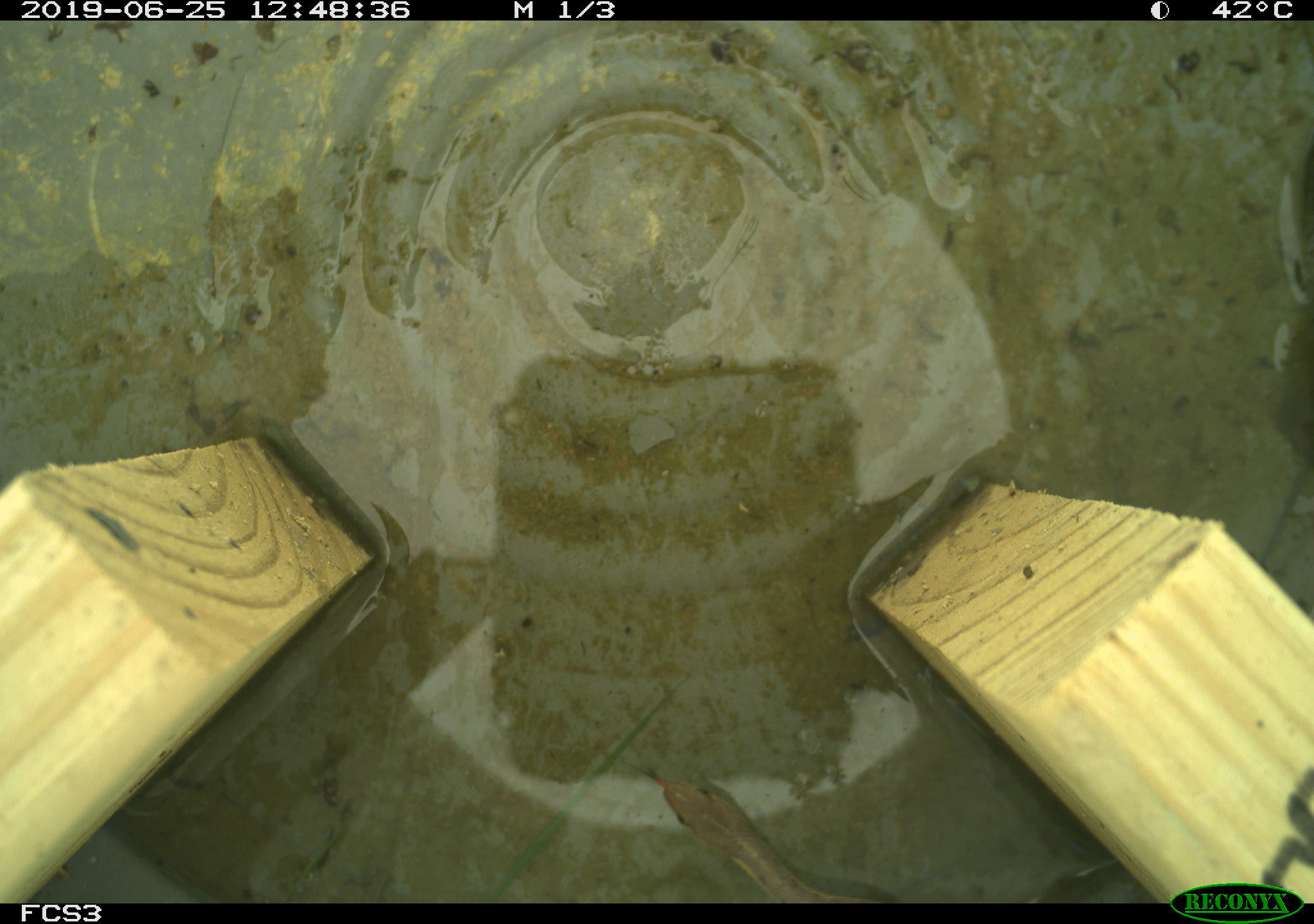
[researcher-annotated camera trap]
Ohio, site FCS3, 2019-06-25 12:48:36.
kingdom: Animalia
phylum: Chordata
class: Aves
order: Passeriformes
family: Passerellidae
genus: Melospiza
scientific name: Melospiza melodia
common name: song sparrow